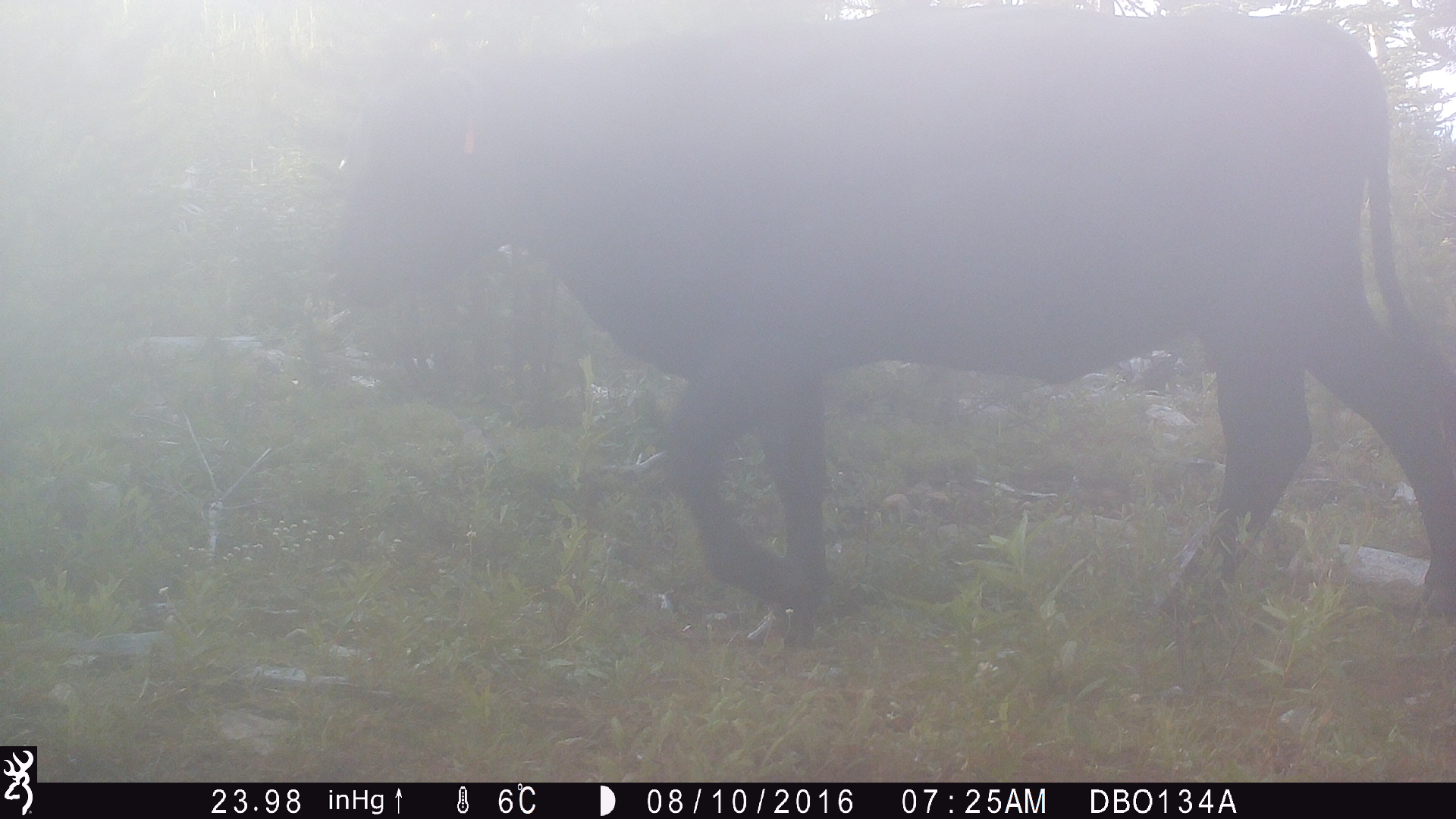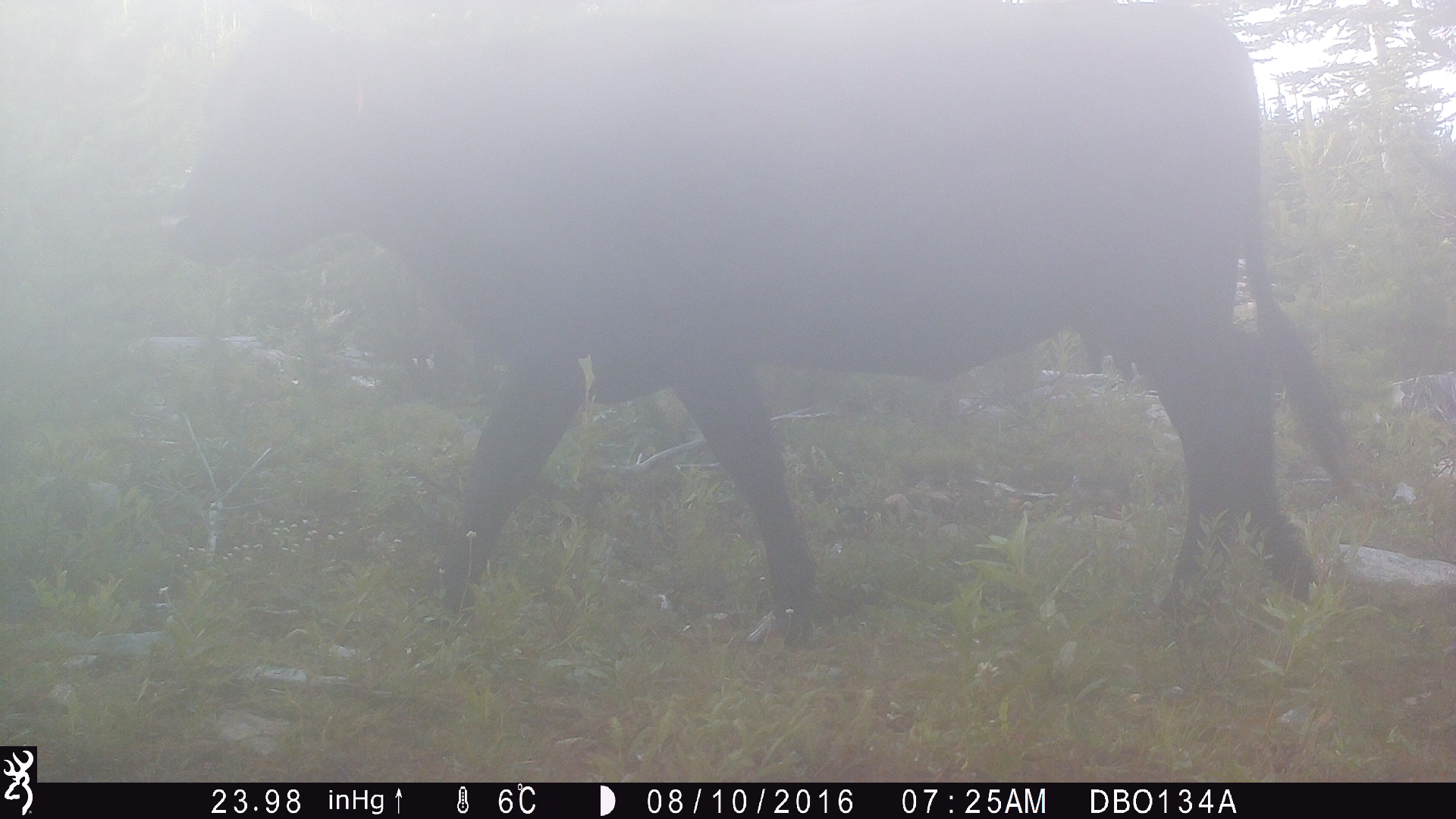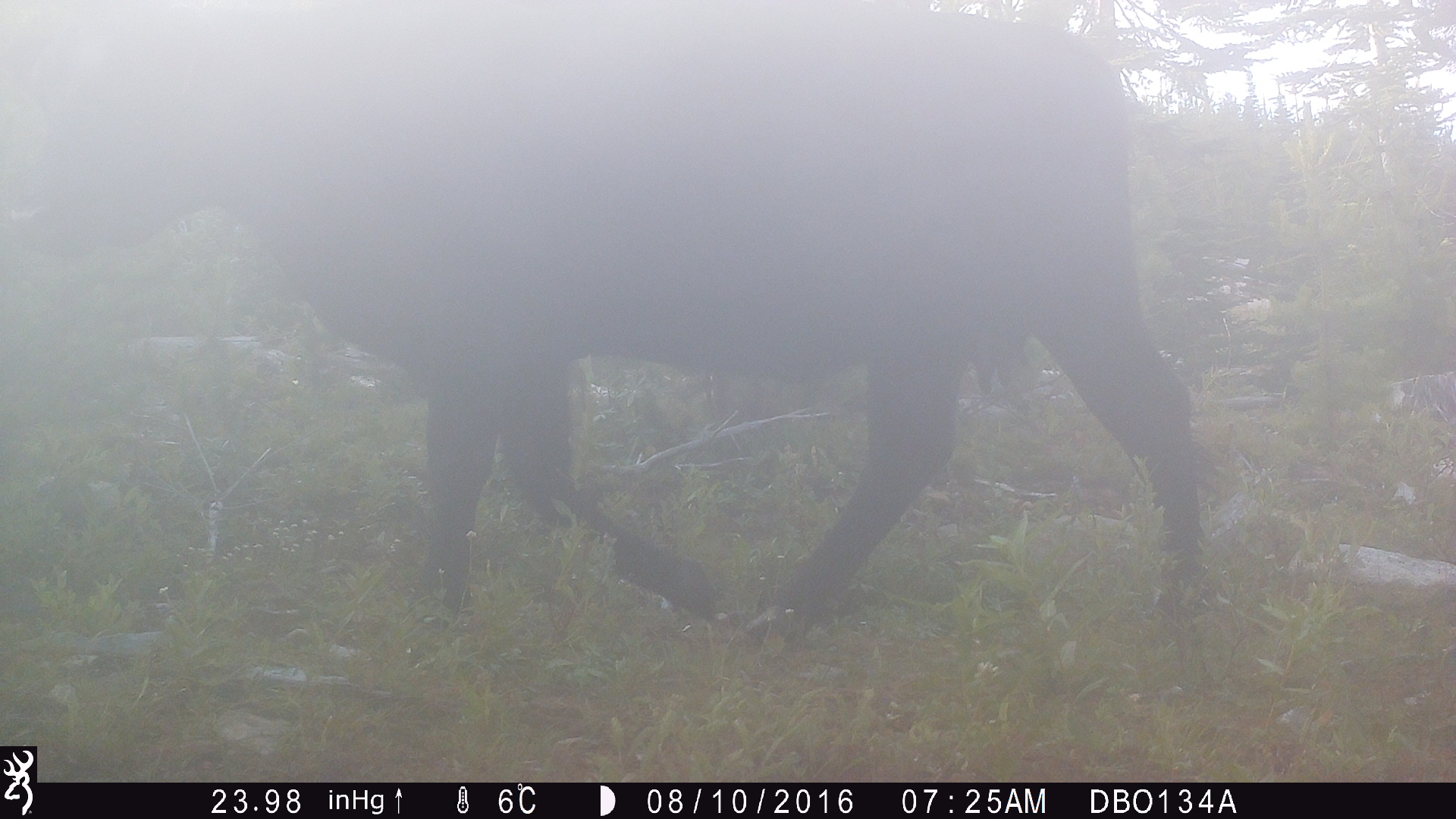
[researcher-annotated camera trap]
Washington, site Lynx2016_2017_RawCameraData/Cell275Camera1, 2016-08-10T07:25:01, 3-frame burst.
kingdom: Animalia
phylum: Chordata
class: Mammalia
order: Artiodactyla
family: Bovidae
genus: Bos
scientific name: Bos taurus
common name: domestic cattle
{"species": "domestic cattle (Bos taurus)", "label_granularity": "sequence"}